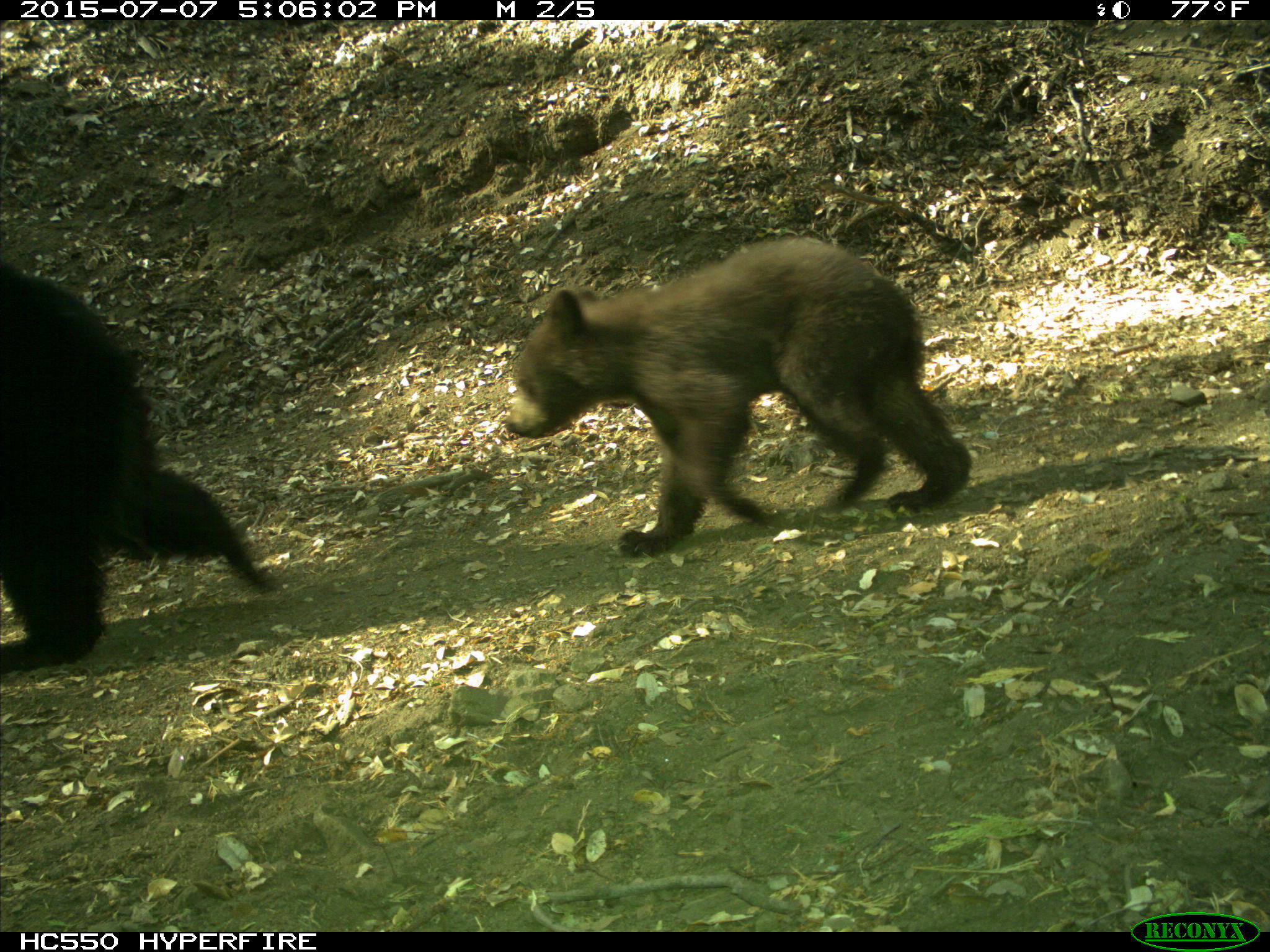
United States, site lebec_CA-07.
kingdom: Animalia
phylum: Chordata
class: Mammalia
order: Carnivora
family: Ursidae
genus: Ursus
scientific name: Ursus americanus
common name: american black bear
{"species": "Ursus americanus (american black bear)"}